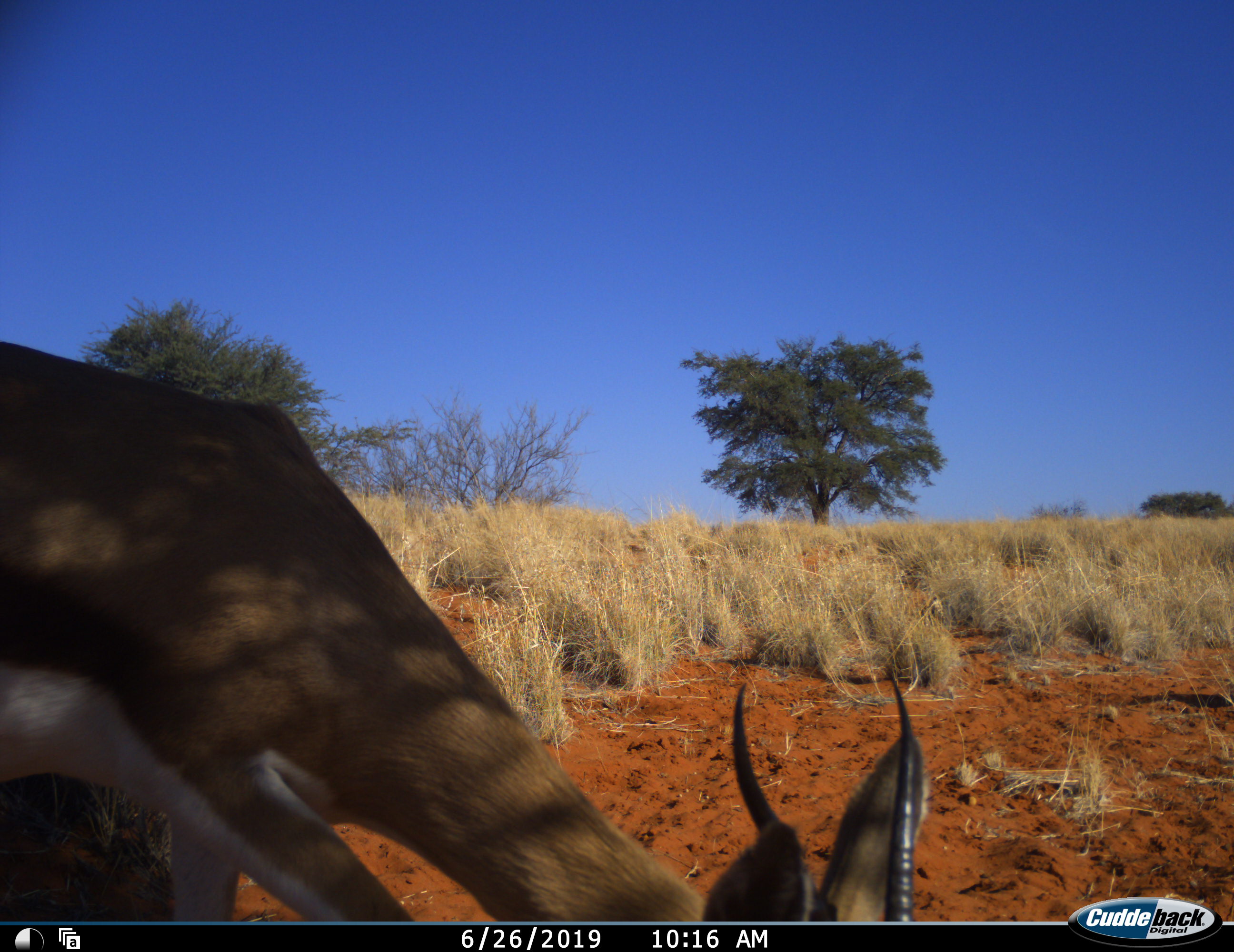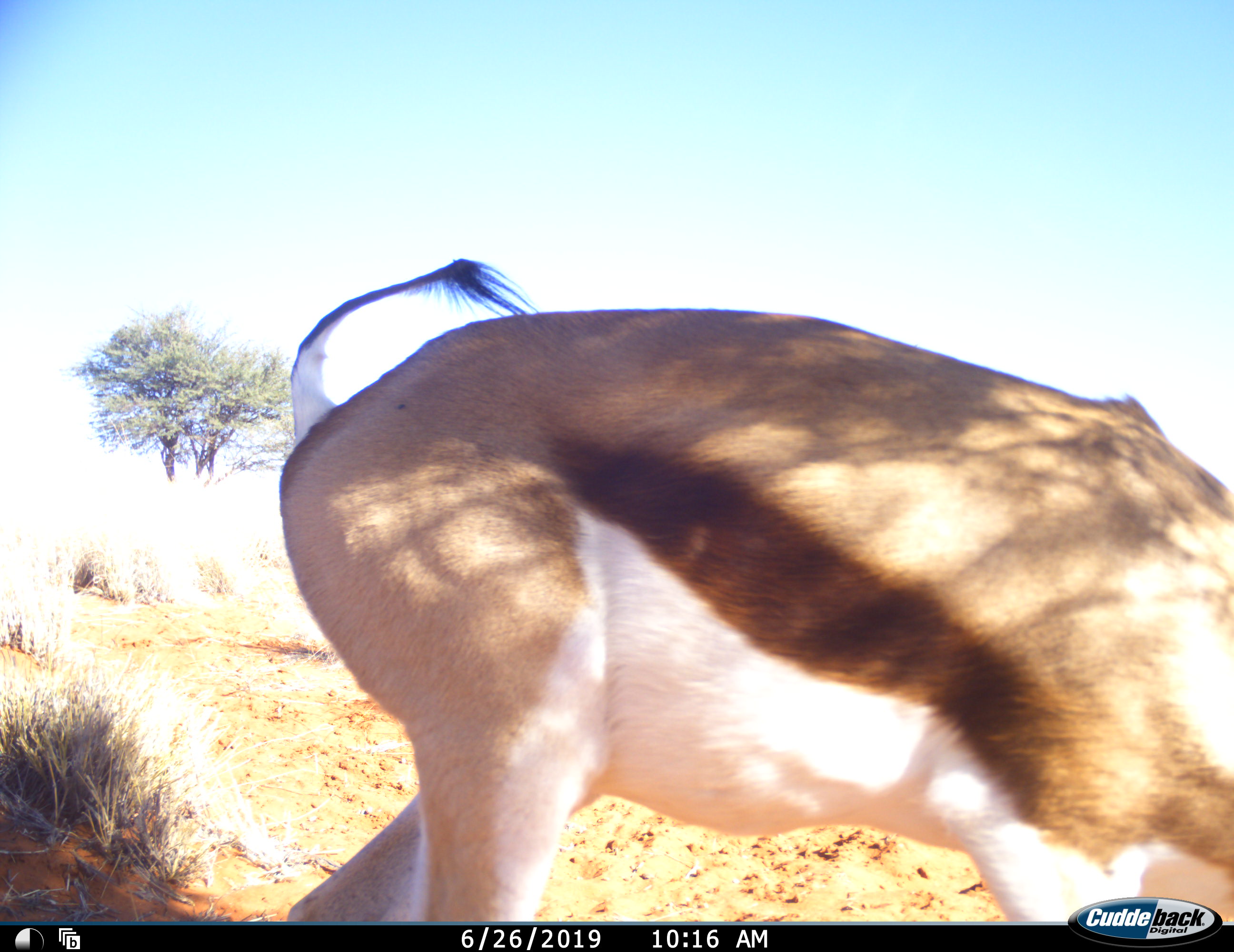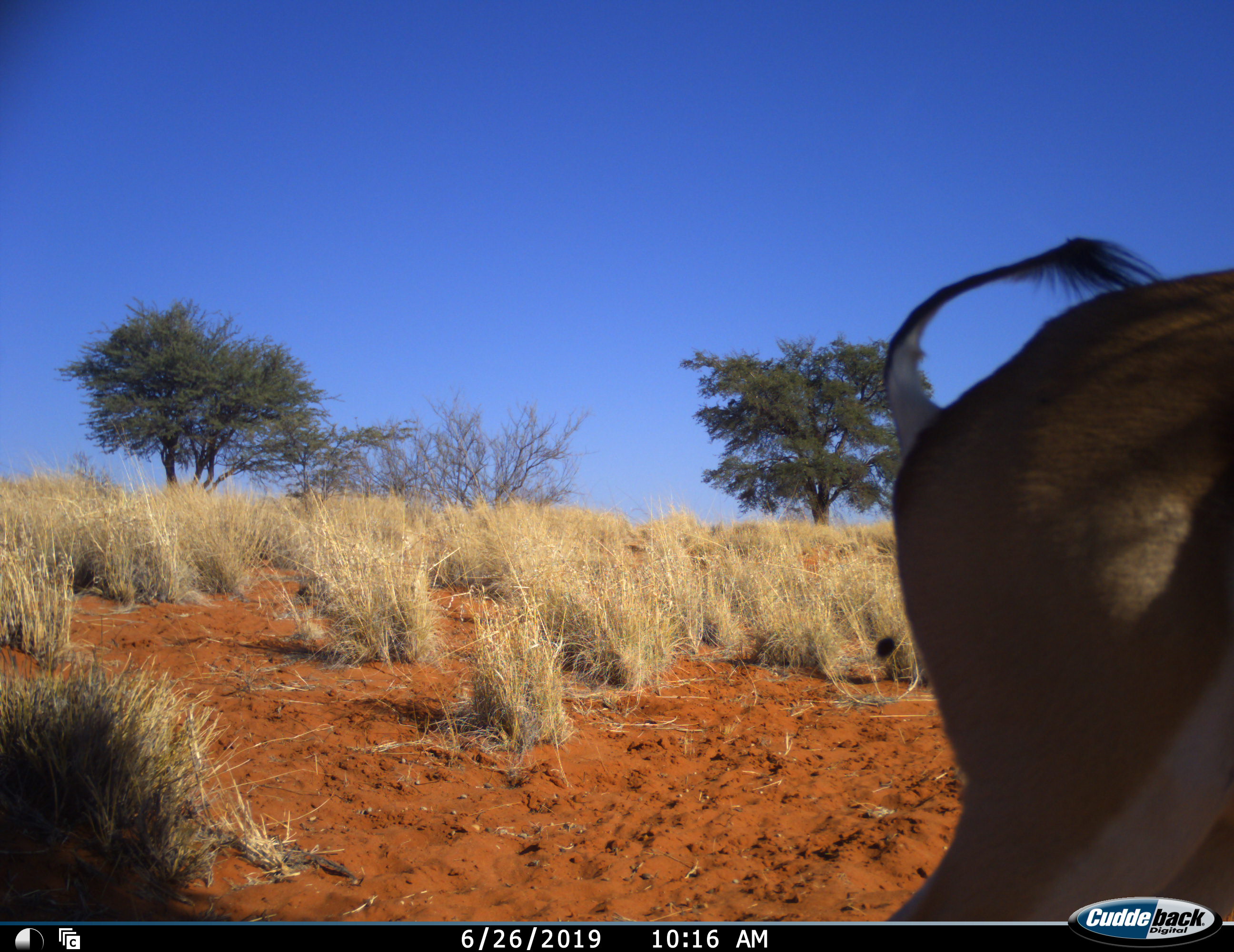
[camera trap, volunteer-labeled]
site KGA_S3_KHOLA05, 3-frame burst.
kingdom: Animalia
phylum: Chordata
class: Mammalia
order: Artiodactyla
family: Bovidae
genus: Antidorcas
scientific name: Antidorcas marsupialis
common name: springbok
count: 1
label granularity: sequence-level